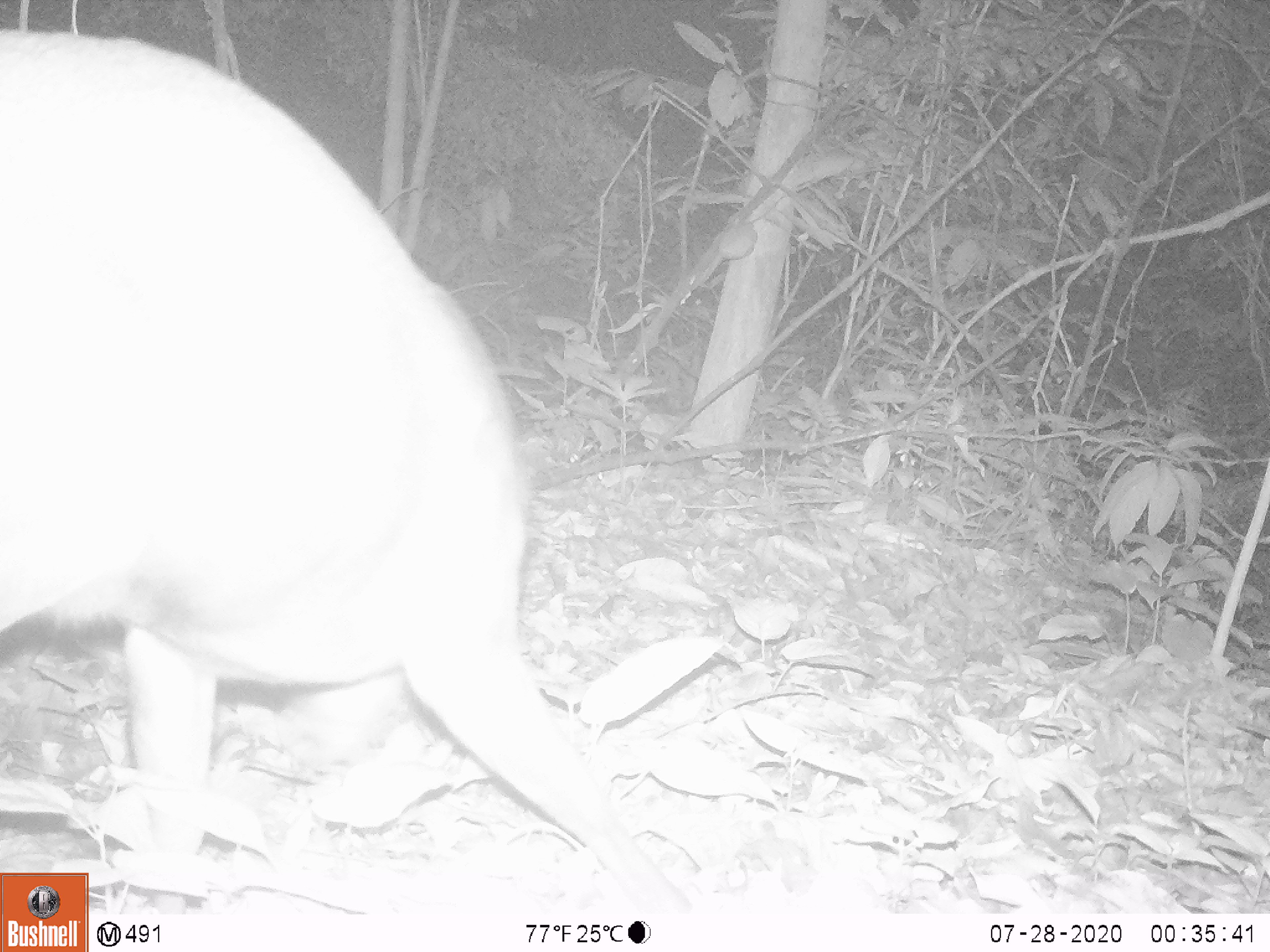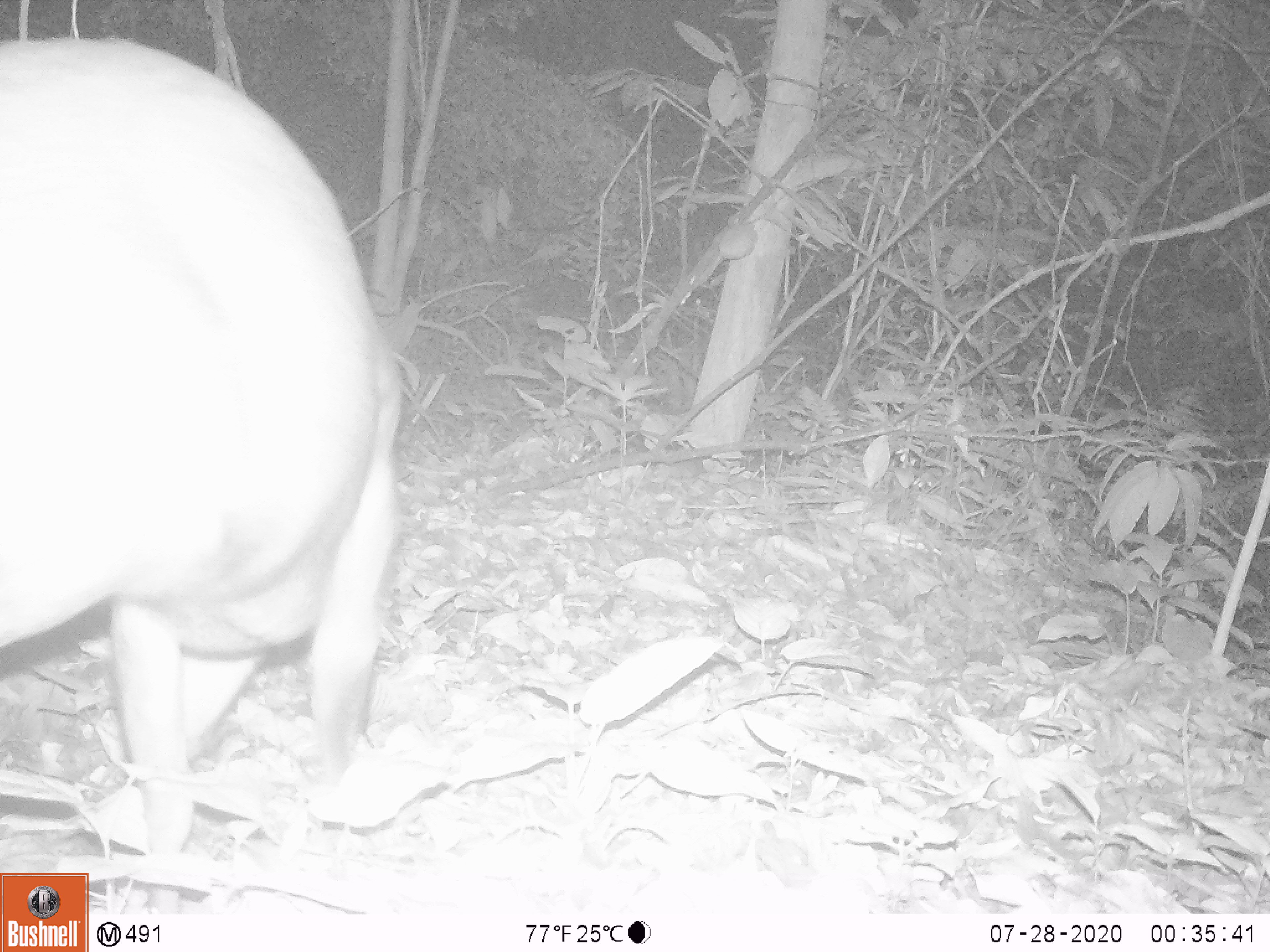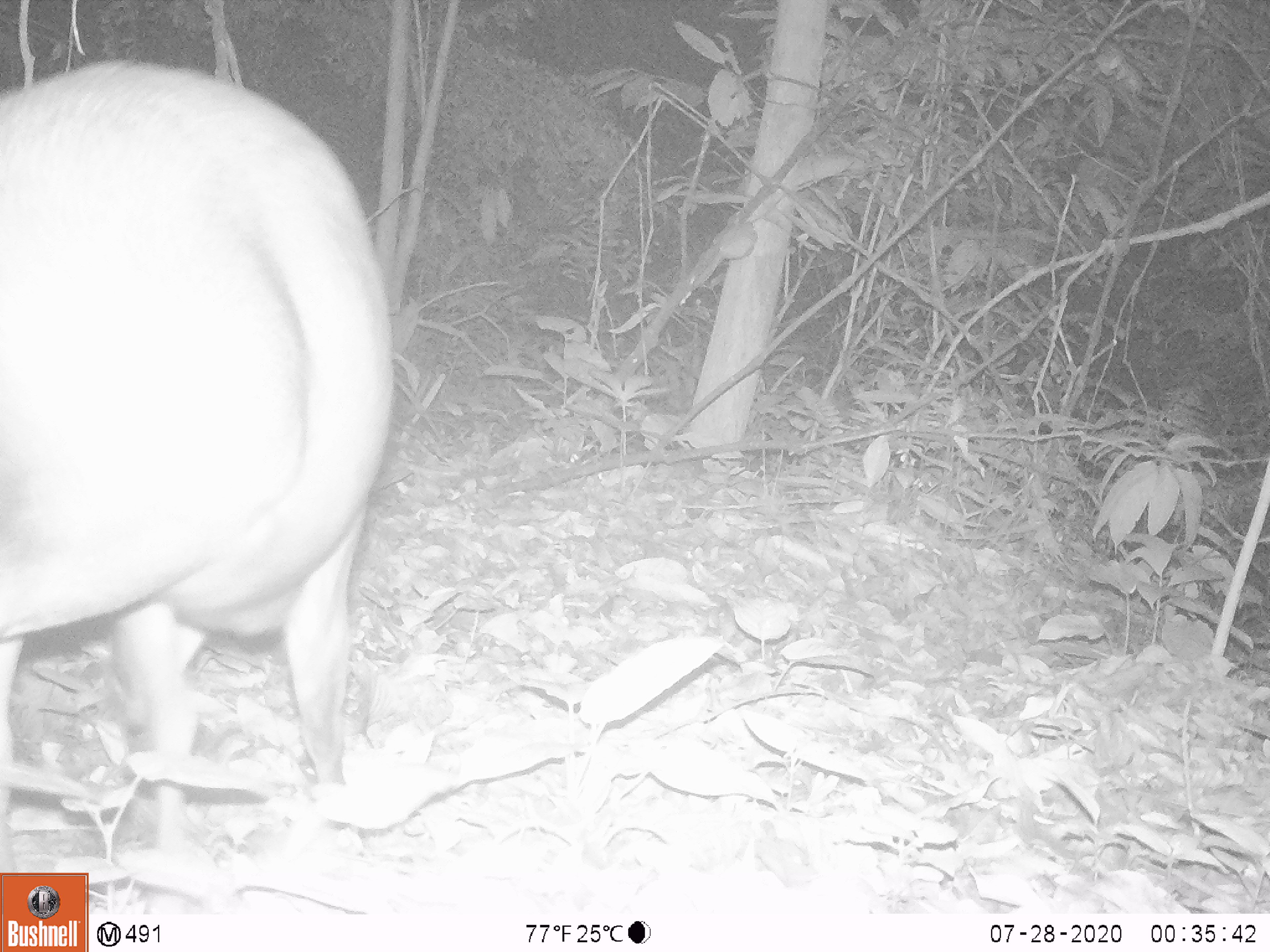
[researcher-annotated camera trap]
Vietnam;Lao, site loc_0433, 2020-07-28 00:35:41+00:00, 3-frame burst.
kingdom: Animalia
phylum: Chordata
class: Mammalia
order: Artiodactyla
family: Cervidae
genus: Muntiacus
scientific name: Muntiacus rooseveltorum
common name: roosevelt's muntjac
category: roosevelts muntjac group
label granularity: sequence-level